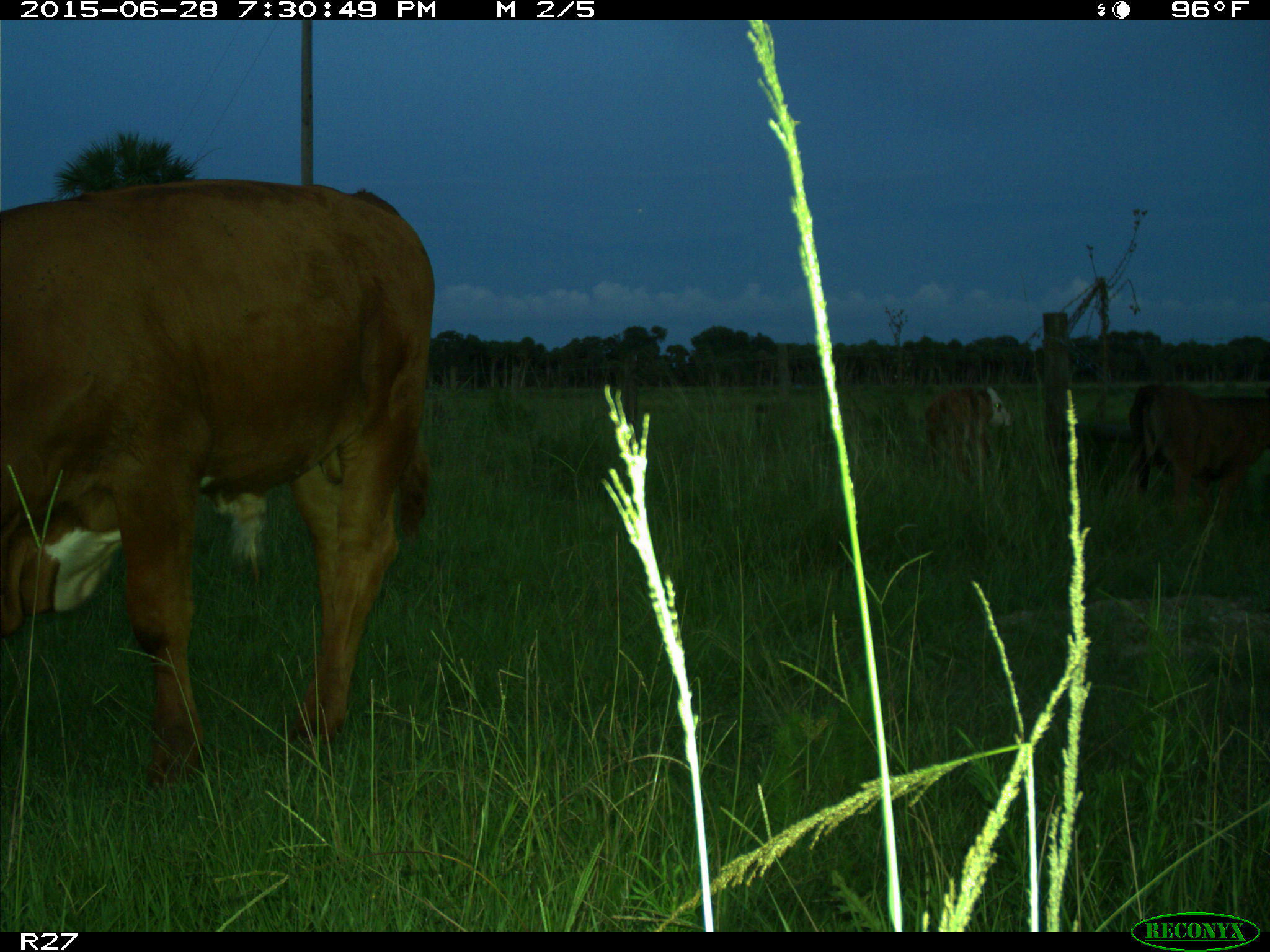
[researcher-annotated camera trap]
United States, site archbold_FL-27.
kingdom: Animalia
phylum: Chordata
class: Mammalia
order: Artiodactyla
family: Bovidae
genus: Bos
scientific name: Bos taurus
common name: domestic cow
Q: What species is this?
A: Bos taurus (domestic cow).